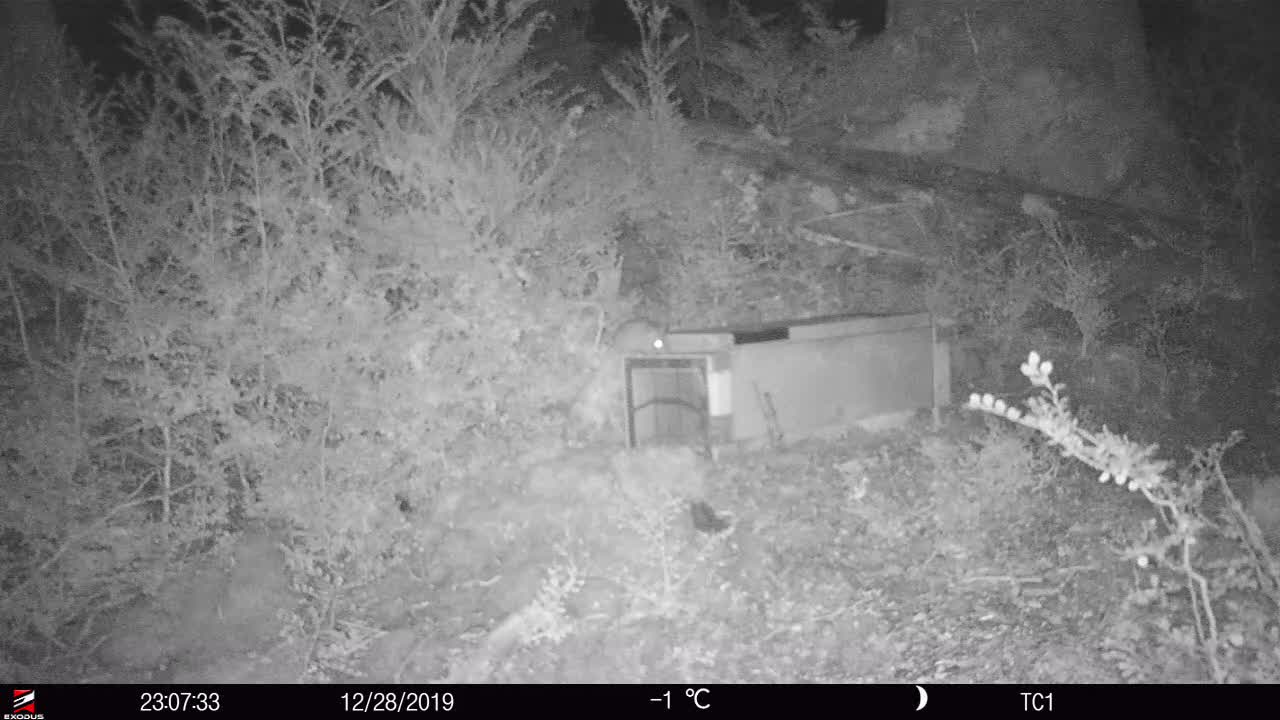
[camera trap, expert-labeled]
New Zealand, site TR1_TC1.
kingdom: Animalia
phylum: Chordata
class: Mammalia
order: Rodentia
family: Muridae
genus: Rattus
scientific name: Rattus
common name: rat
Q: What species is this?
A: Rat (Rattus).